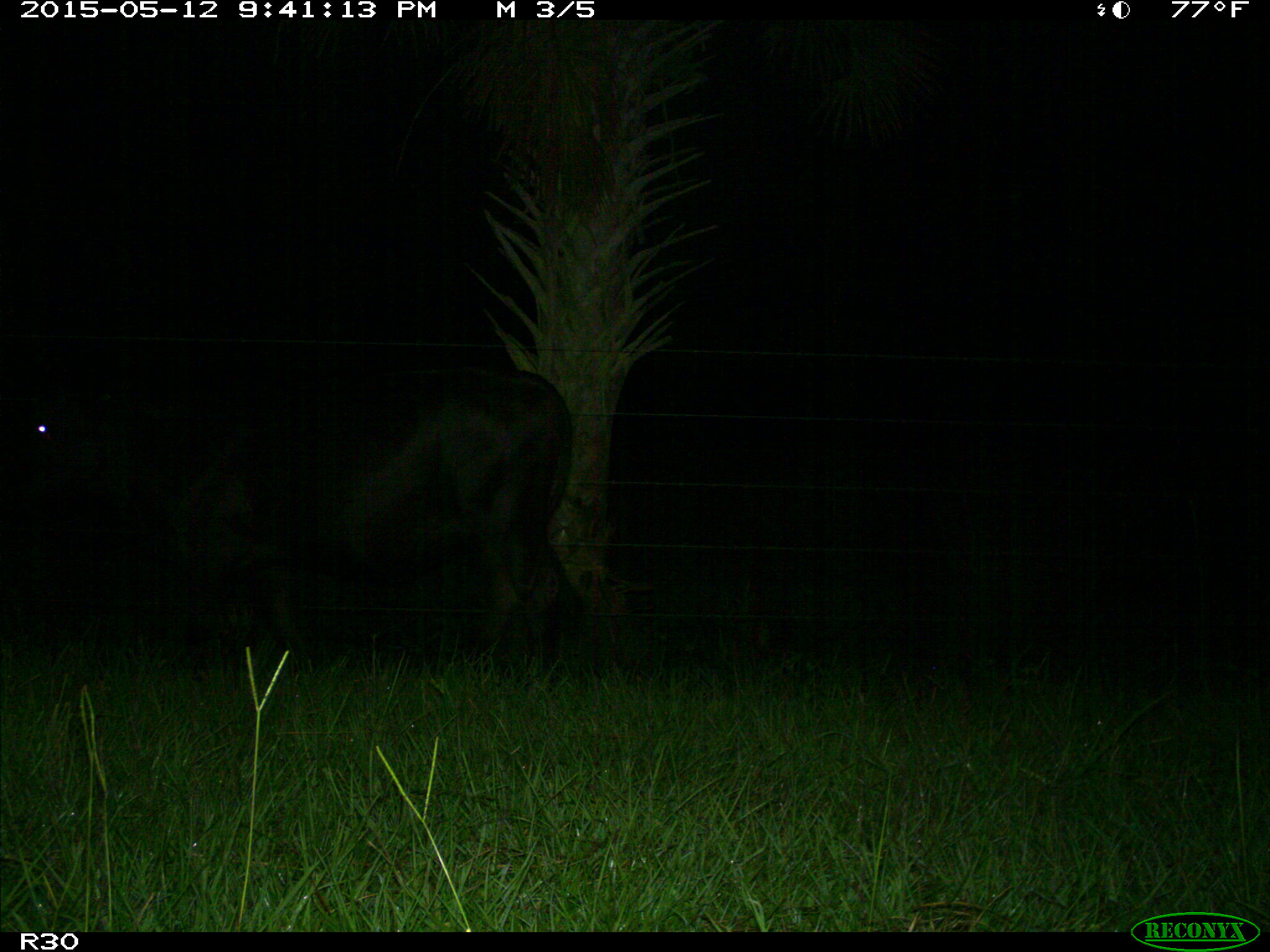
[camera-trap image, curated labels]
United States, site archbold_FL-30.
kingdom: Animalia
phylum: Chordata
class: Mammalia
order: Artiodactyla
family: Bovidae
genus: Bos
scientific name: Bos taurus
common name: domestic cow